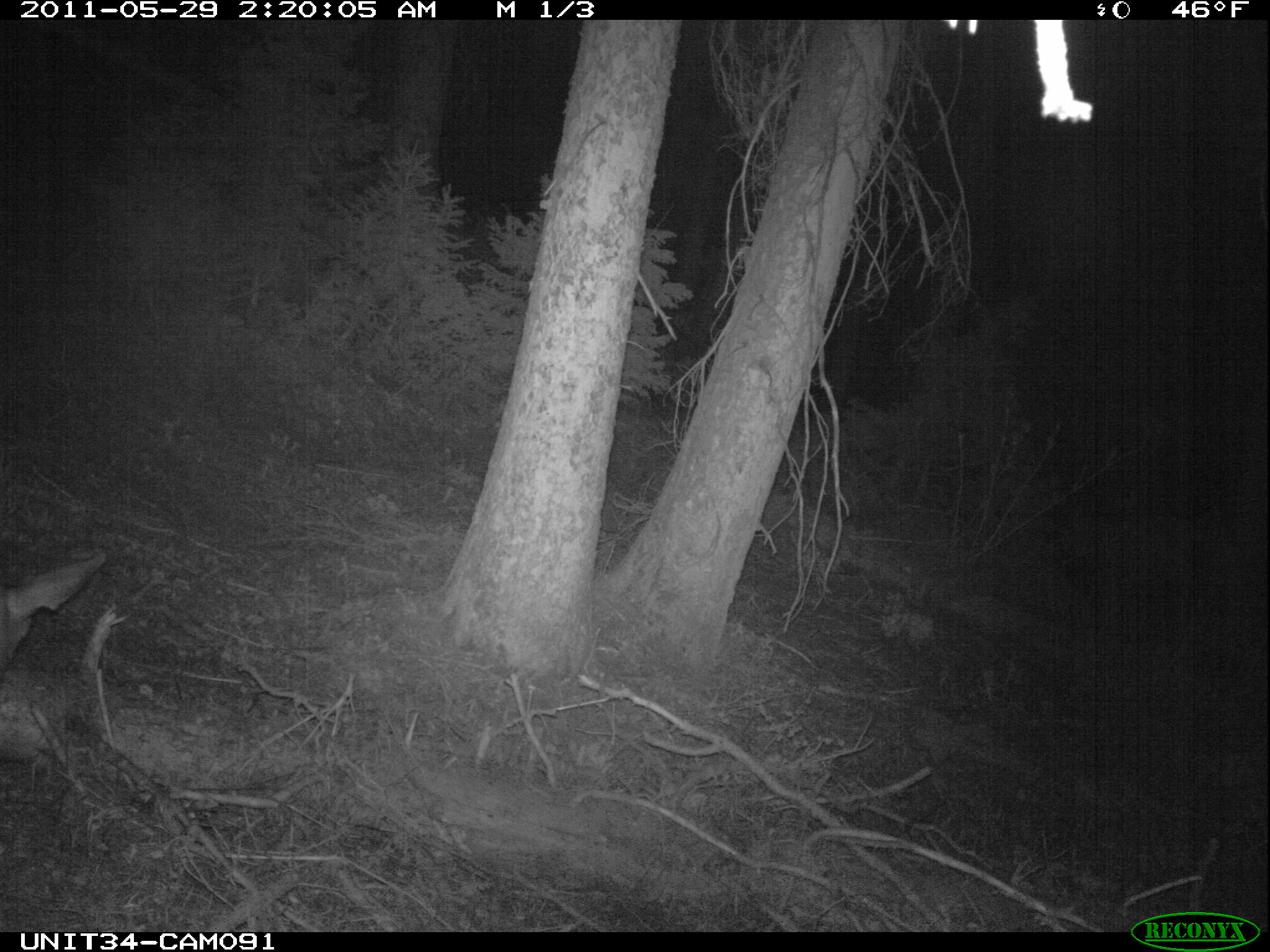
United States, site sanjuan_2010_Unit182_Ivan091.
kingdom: Animalia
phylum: Chordata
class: Mammalia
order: Artiodactyla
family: Cervidae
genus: Odocoileus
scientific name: Odocoileus hemionus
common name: mule deer